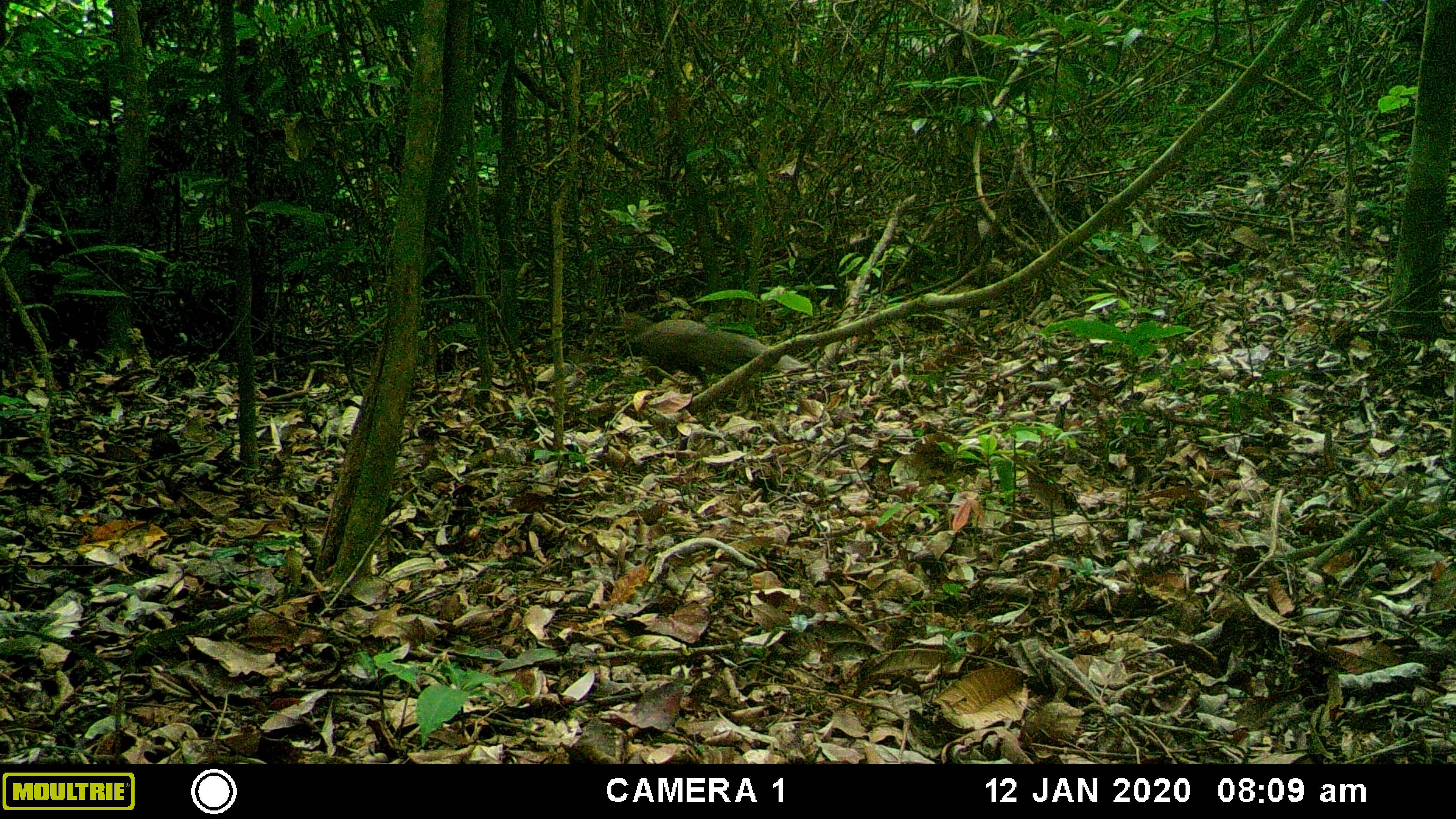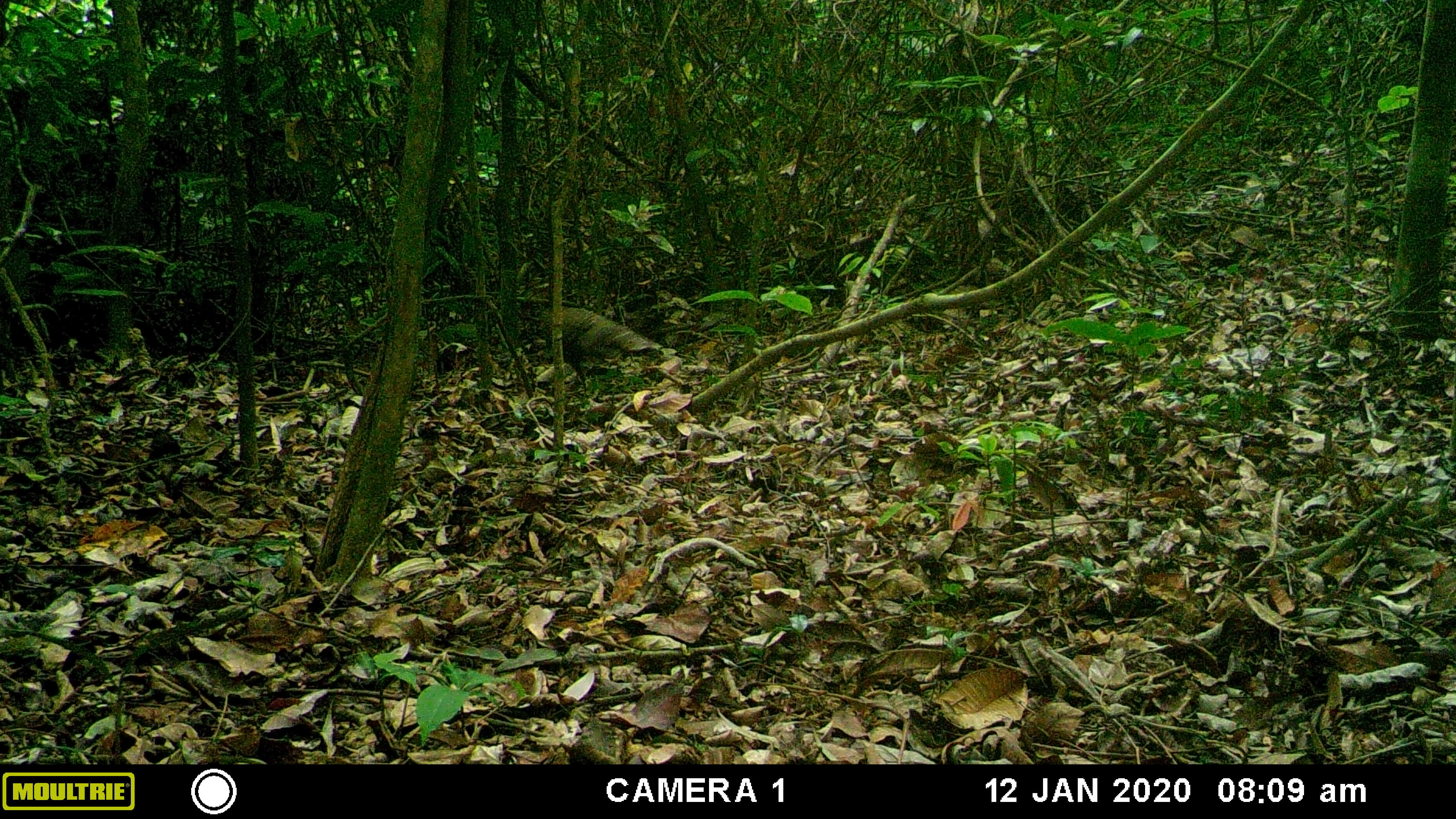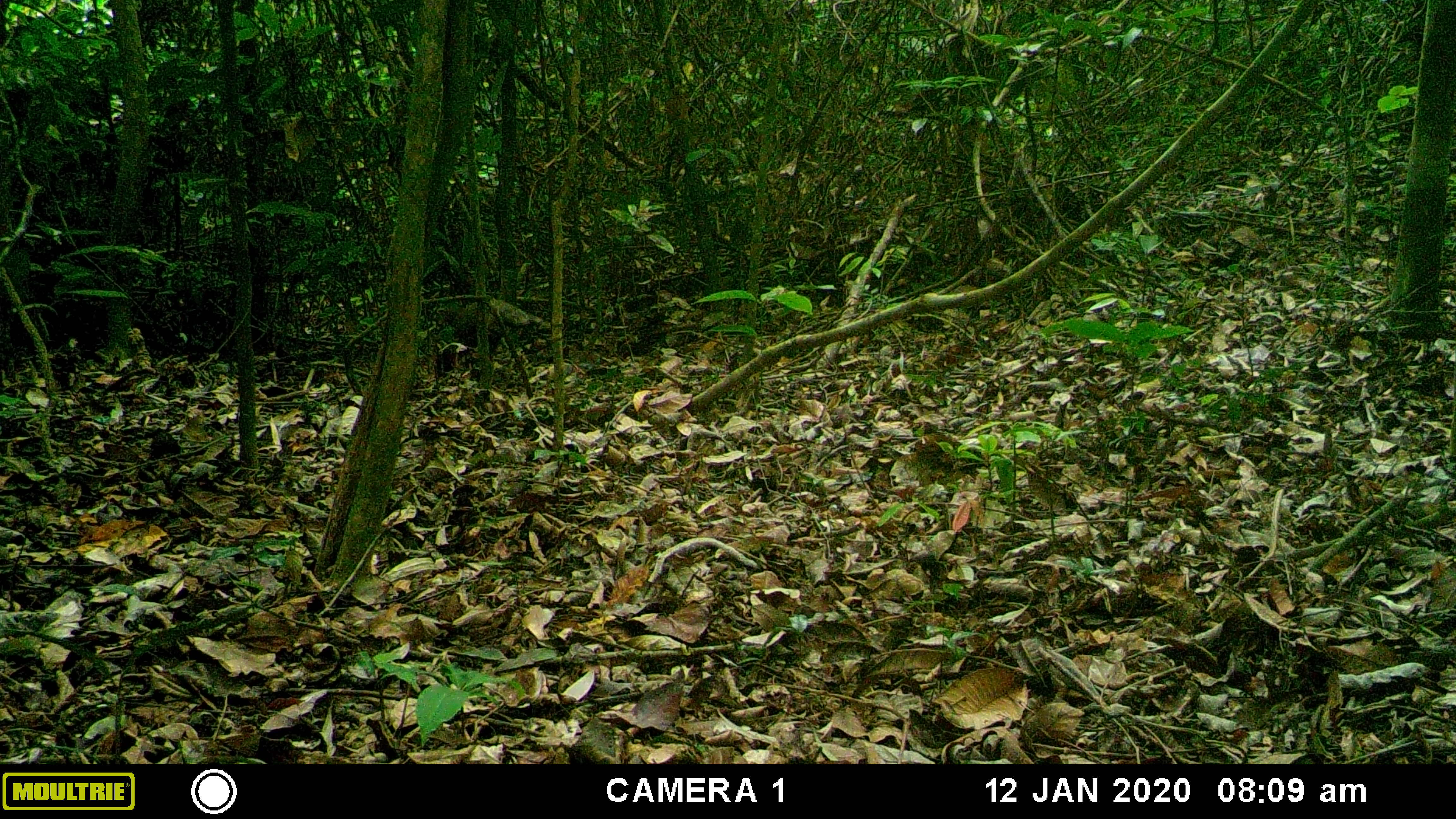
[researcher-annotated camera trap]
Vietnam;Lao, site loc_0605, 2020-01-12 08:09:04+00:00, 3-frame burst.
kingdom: Animalia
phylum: Chordata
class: Aves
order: Galliformes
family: Phasianidae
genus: Polyplectron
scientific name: Polyplectron bicalcaratum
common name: gray peacock-pheasant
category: grey peacock pheasant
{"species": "grey peacock pheasant (gray peacock-pheasant) (Polyplectron bicalcaratum)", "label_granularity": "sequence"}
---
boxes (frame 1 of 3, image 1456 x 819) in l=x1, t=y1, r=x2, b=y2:
grey peacock pheasant: l=609, t=311, r=809, b=392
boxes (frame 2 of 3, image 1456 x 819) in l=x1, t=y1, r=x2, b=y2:
grey peacock pheasant: l=543, t=302, r=659, b=399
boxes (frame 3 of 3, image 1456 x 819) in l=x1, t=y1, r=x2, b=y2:
grey peacock pheasant: l=435, t=296, r=551, b=385